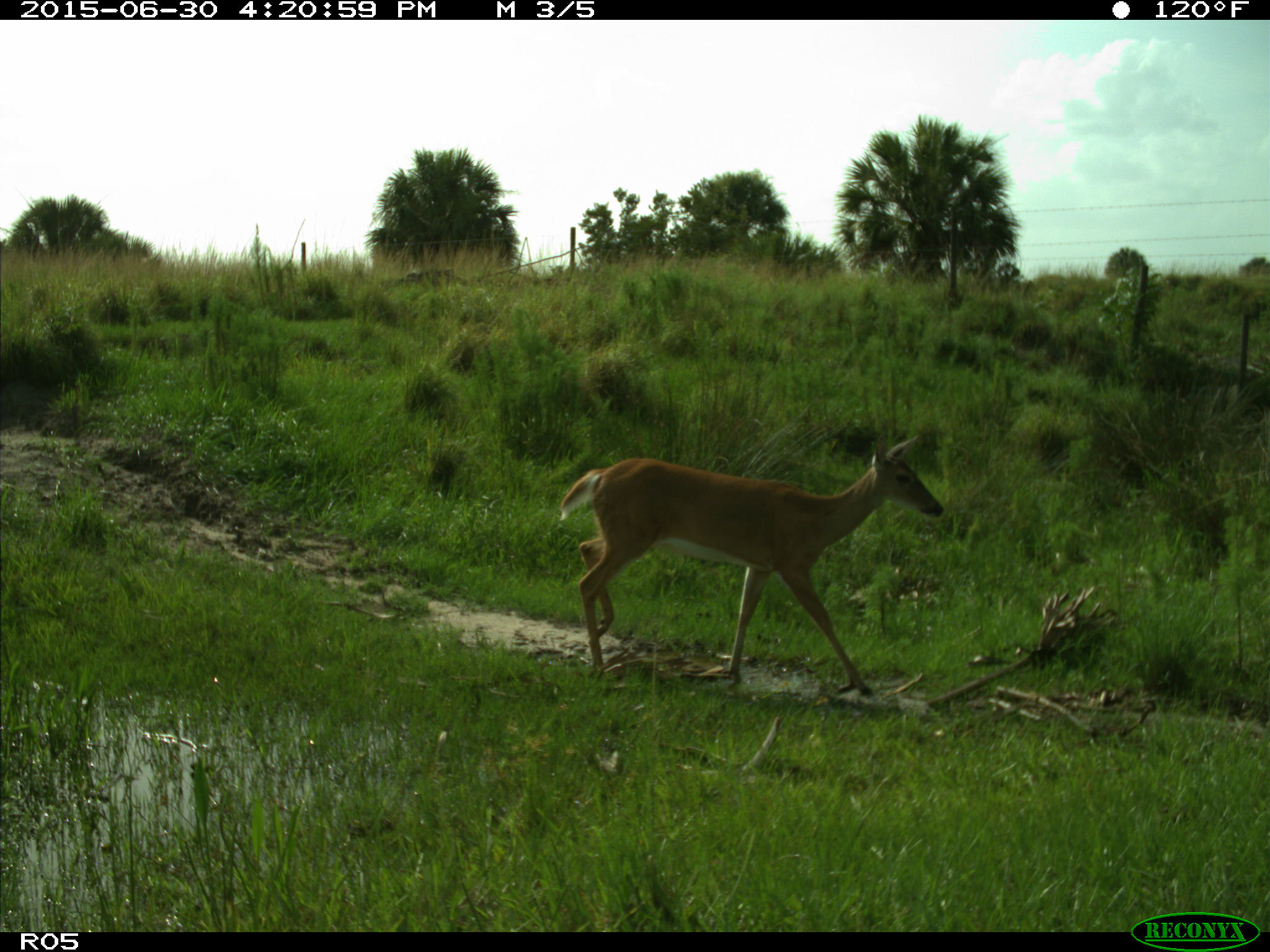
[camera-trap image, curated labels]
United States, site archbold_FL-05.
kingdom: Animalia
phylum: Chordata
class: Mammalia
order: Artiodactyla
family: Cervidae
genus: Odocoileus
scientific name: Odocoileus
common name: deer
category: unidentified deer